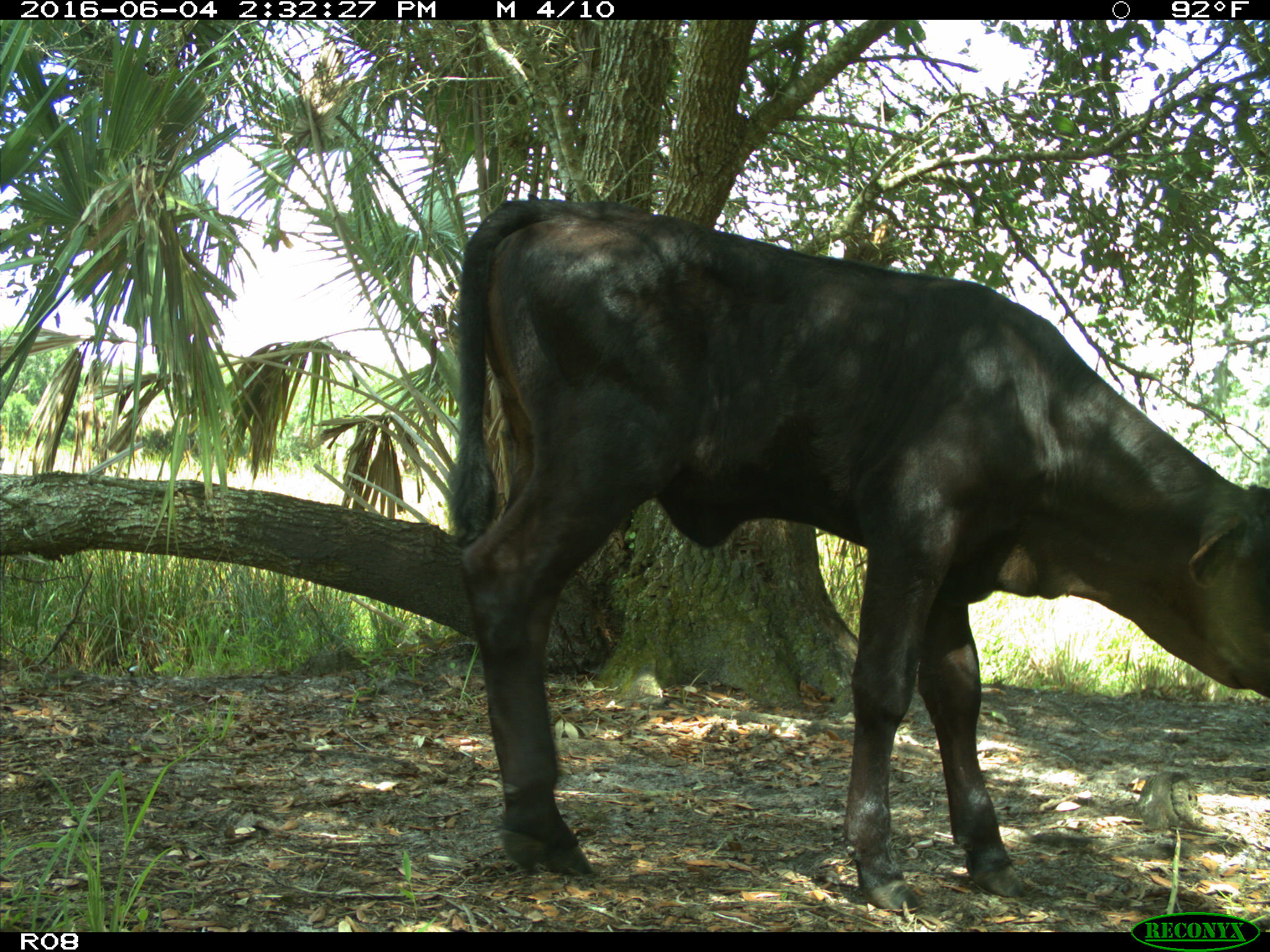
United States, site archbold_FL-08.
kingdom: Animalia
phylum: Chordata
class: Mammalia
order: Artiodactyla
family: Bovidae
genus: Bos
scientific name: Bos taurus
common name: domestic cow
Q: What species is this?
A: Bos taurus (domestic cow).